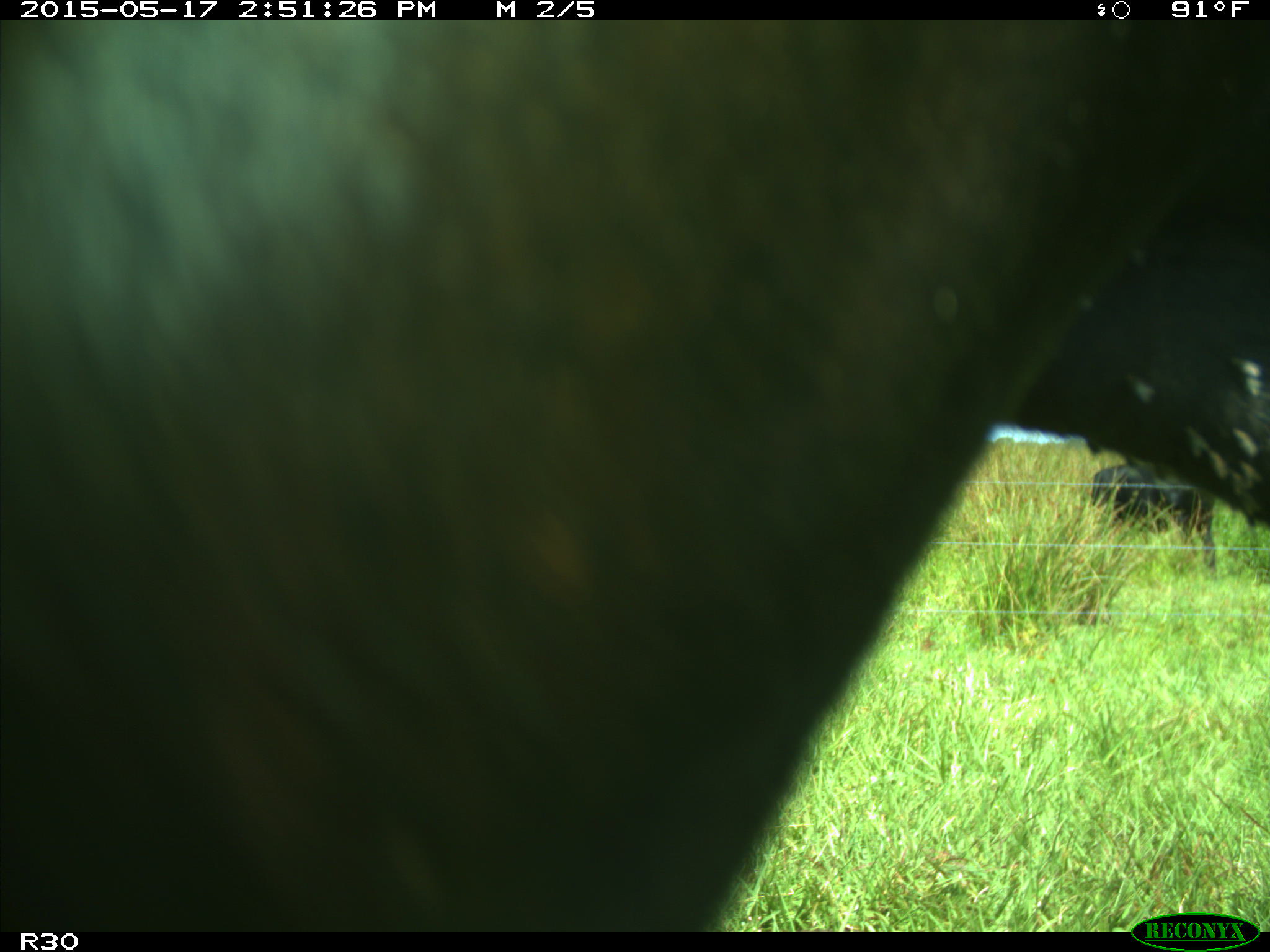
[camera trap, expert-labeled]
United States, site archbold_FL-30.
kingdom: Animalia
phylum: Chordata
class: Mammalia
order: Artiodactyla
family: Bovidae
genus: Bos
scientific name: Bos taurus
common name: domestic cow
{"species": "Bos taurus (domestic cow)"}